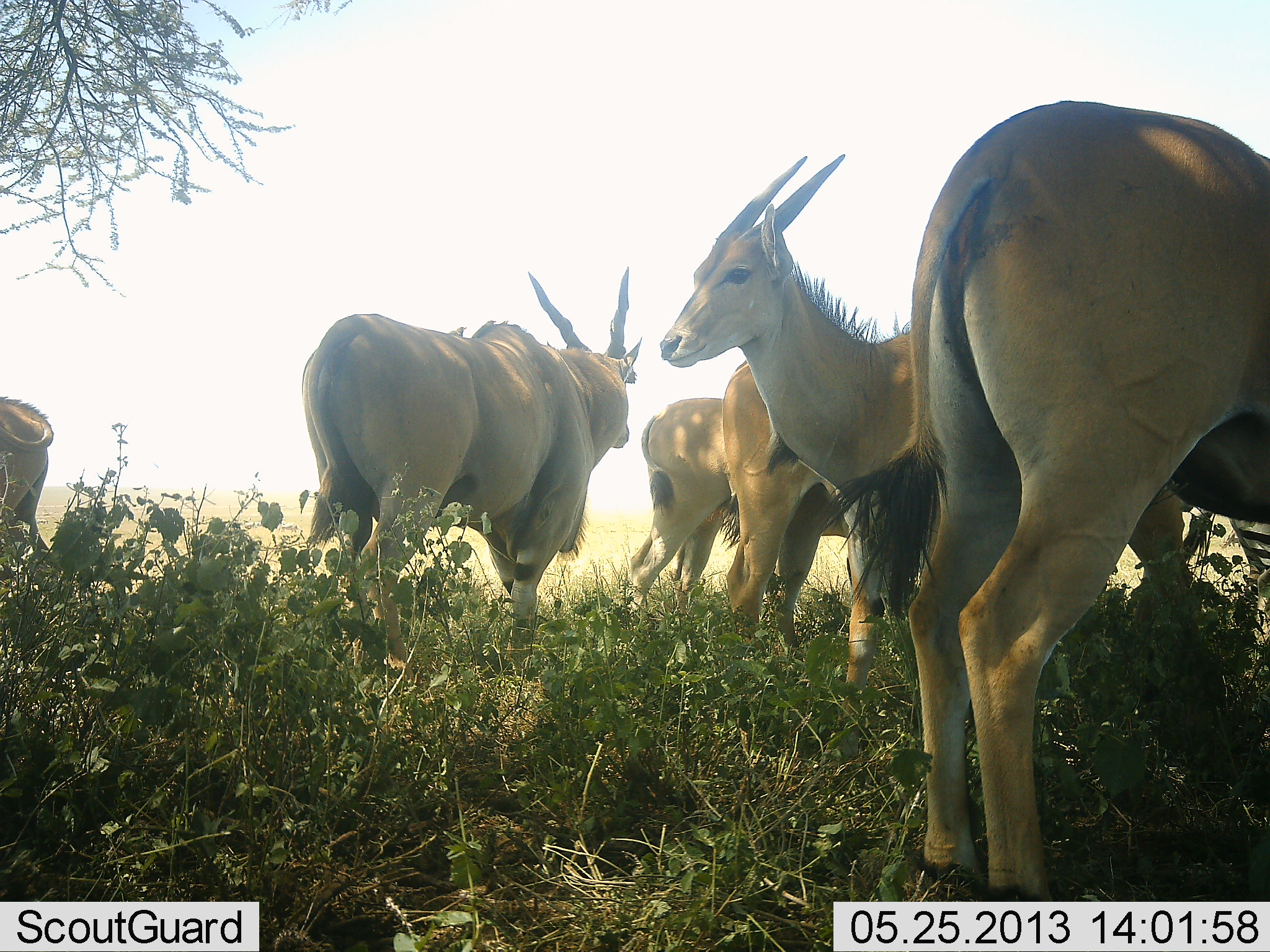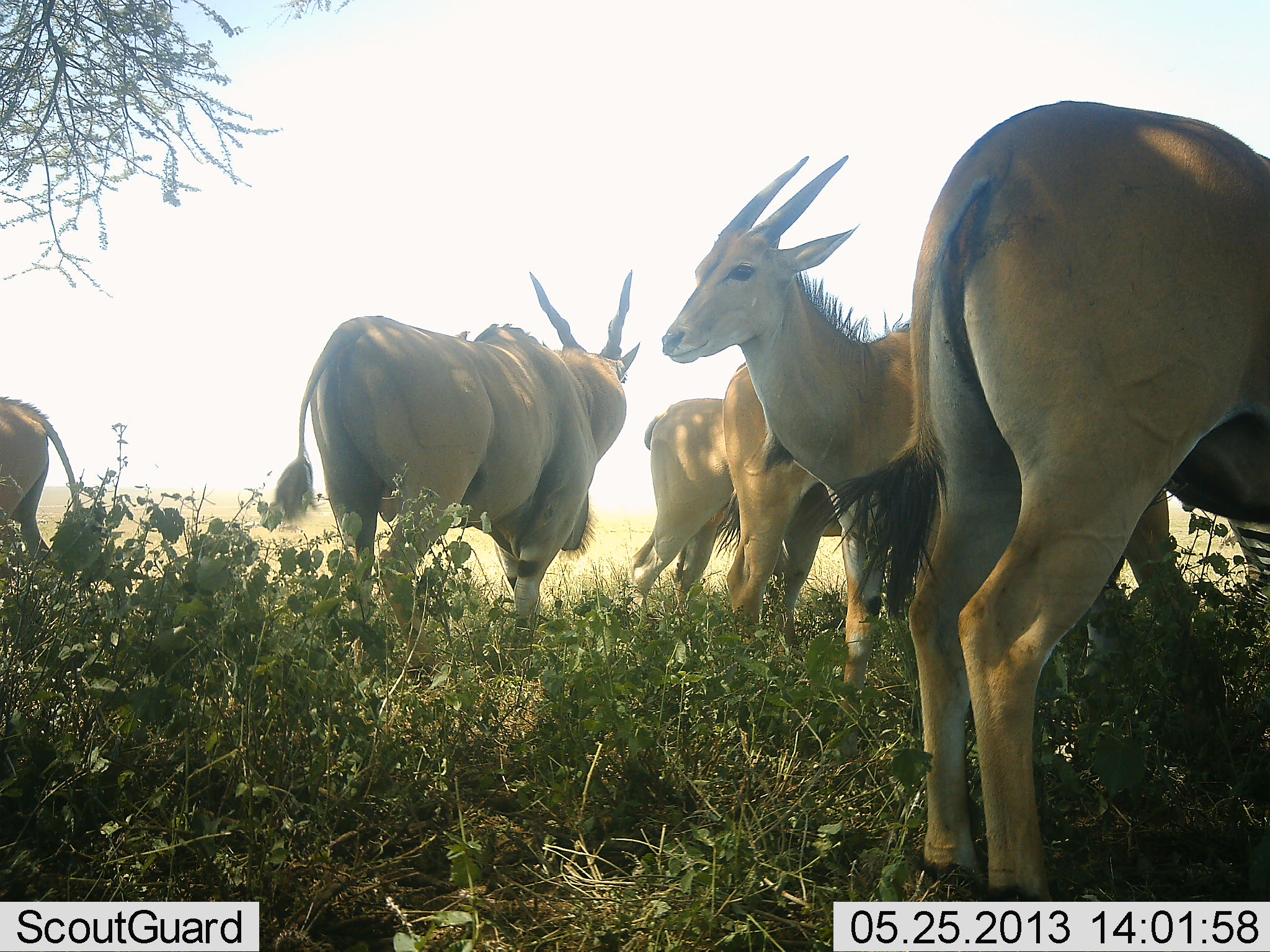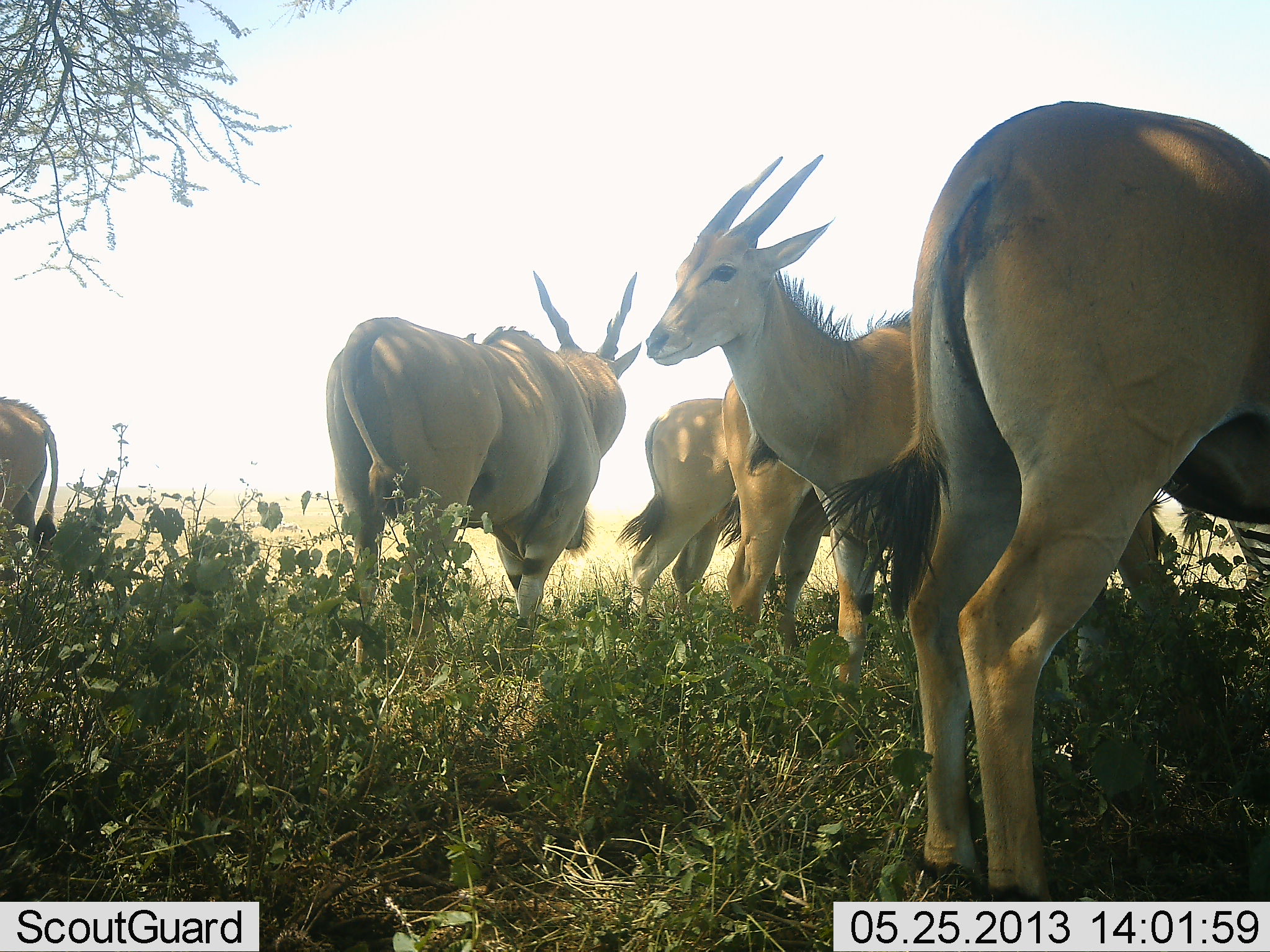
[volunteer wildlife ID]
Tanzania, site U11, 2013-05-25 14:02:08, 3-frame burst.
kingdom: Animalia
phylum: Chordata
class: Mammalia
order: Artiodactyla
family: Bovidae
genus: Tragelaphus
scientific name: Tragelaphus oryx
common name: eland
Eland (Tragelaphus oryx), count 6. Behavior (volunteer vote fractions): standing 91%, resting 9%, moving 0%, interacting 0%. Young present (vote fraction): 0%. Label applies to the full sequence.